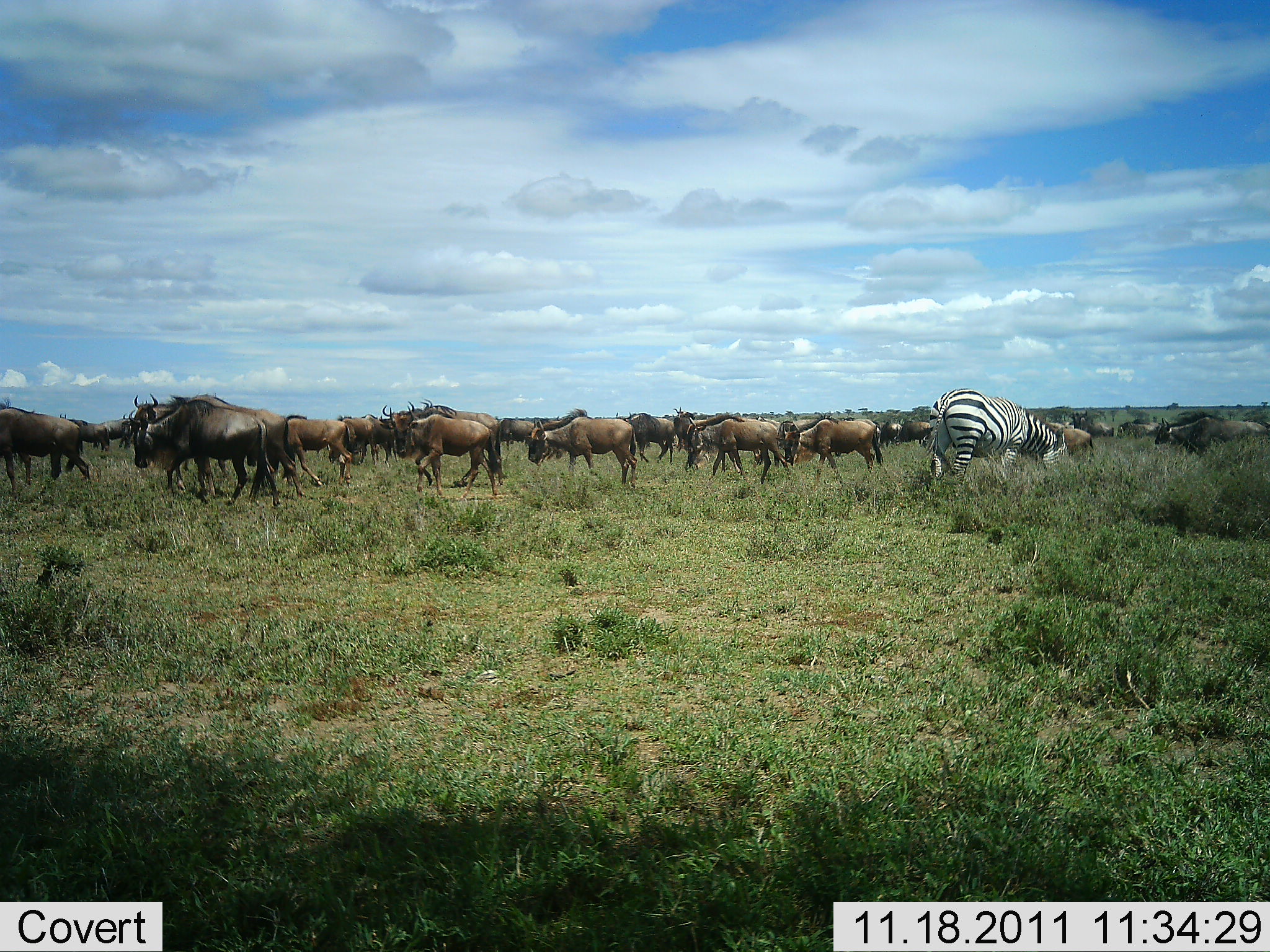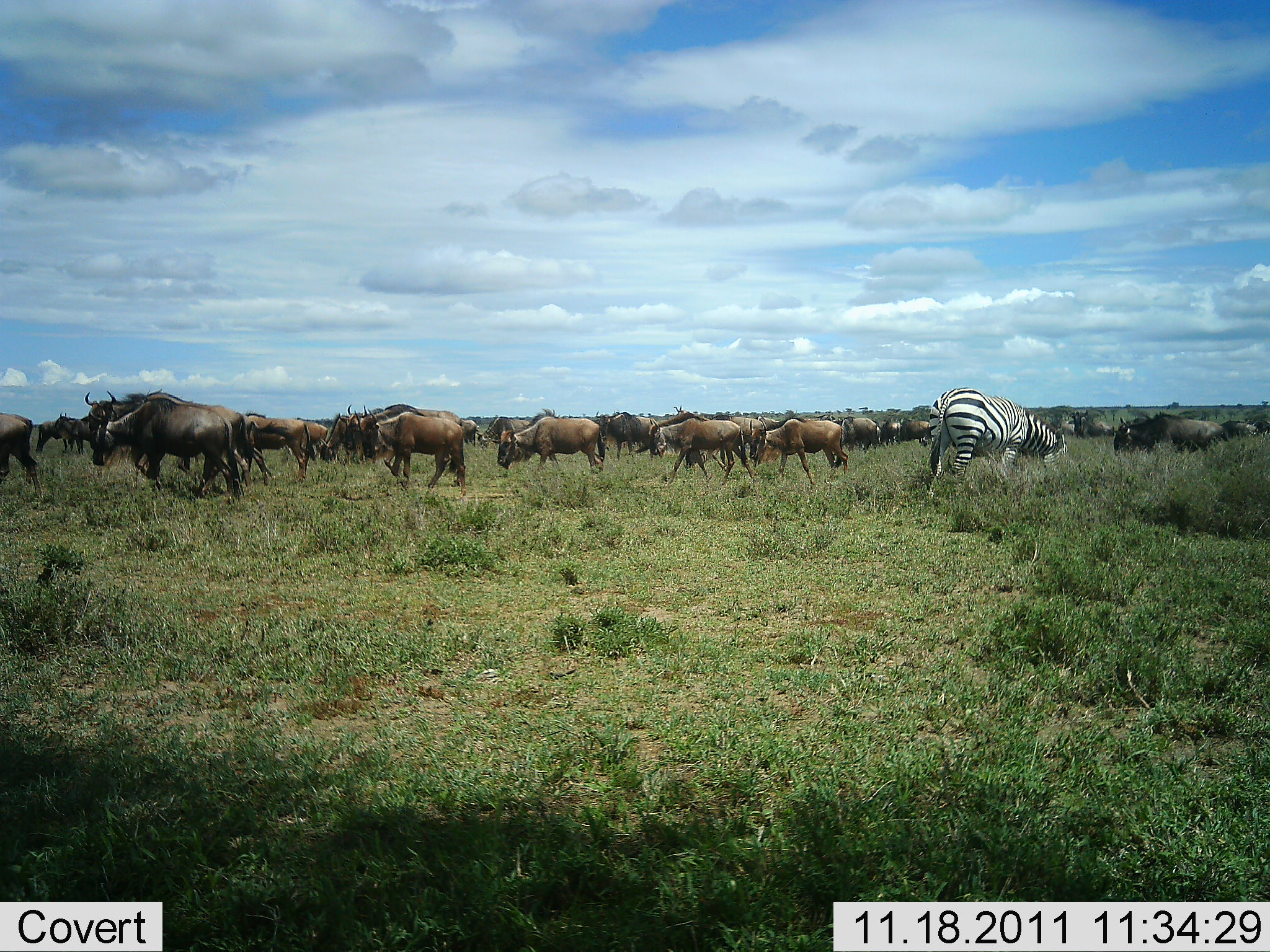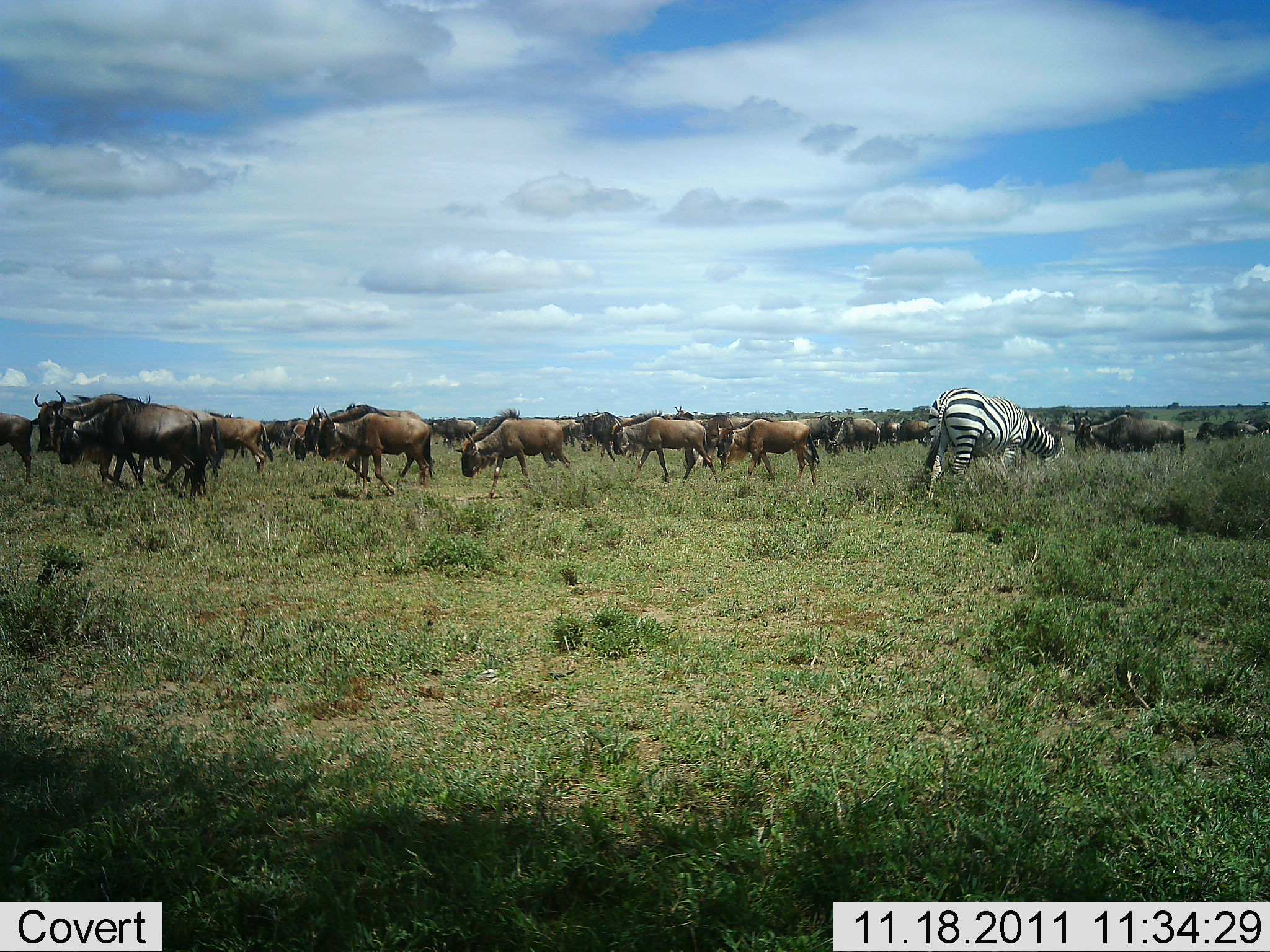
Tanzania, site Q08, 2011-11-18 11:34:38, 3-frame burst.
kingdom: Animalia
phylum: Chordata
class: Mammalia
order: Artiodactyla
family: Bovidae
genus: Connochaetes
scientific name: Connochaetes taurinus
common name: blue wildebeest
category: wildebeest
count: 11-50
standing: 0%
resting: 0%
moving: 92%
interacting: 0%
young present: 0%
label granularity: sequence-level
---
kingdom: Animalia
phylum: Chordata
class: Mammalia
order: Perissodactyla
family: Equidae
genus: Equus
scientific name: Equus quagga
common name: plains zebra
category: zebra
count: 1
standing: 33%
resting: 0%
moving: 0%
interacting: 0%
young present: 0%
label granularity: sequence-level